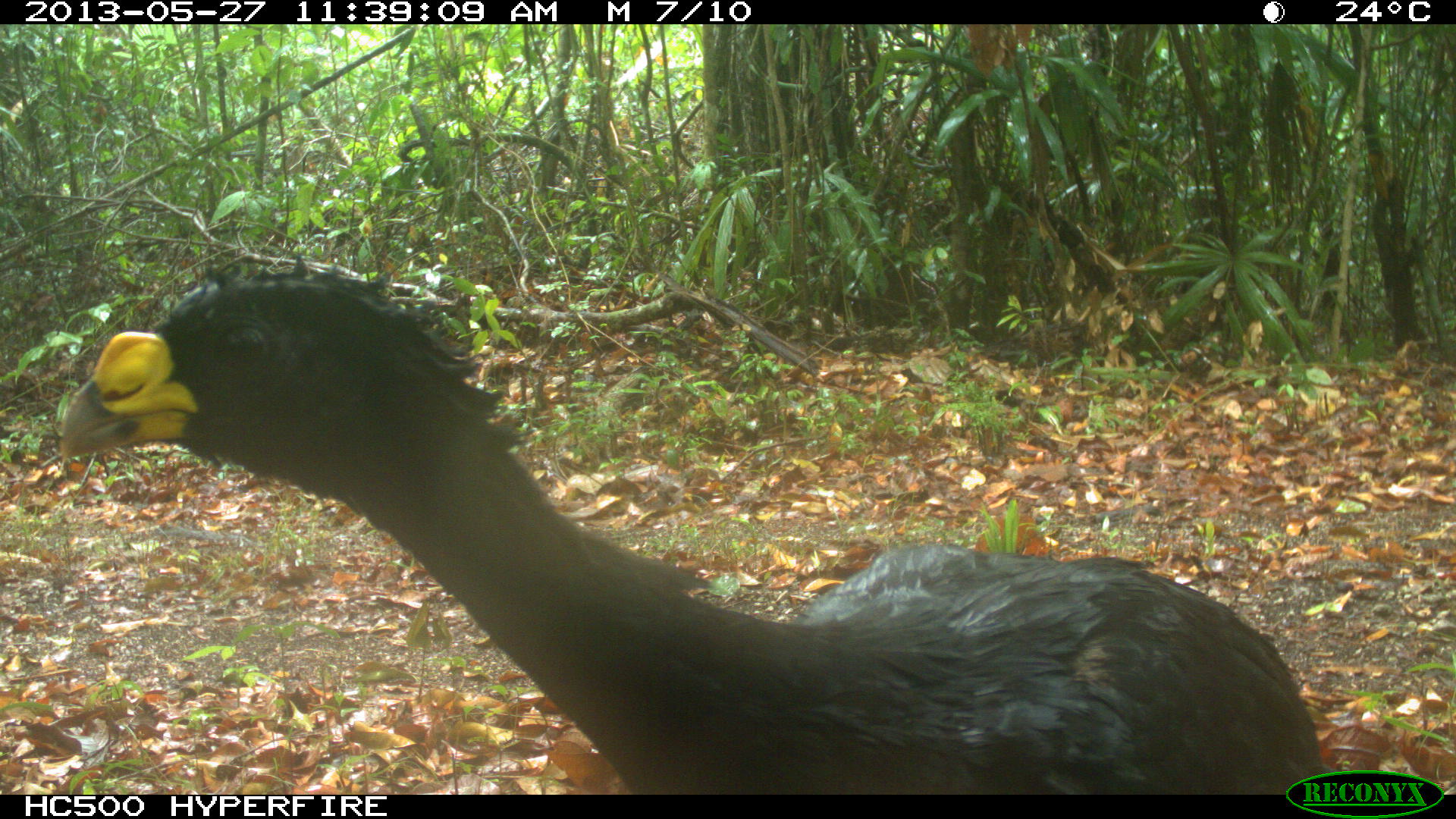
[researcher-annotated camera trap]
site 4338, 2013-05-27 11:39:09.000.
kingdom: Animalia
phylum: Chordata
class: Aves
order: Galliformes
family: Cracidae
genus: Crax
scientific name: Crax rubra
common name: great curassow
Crax rubra (great curassow), count 1, sex male.